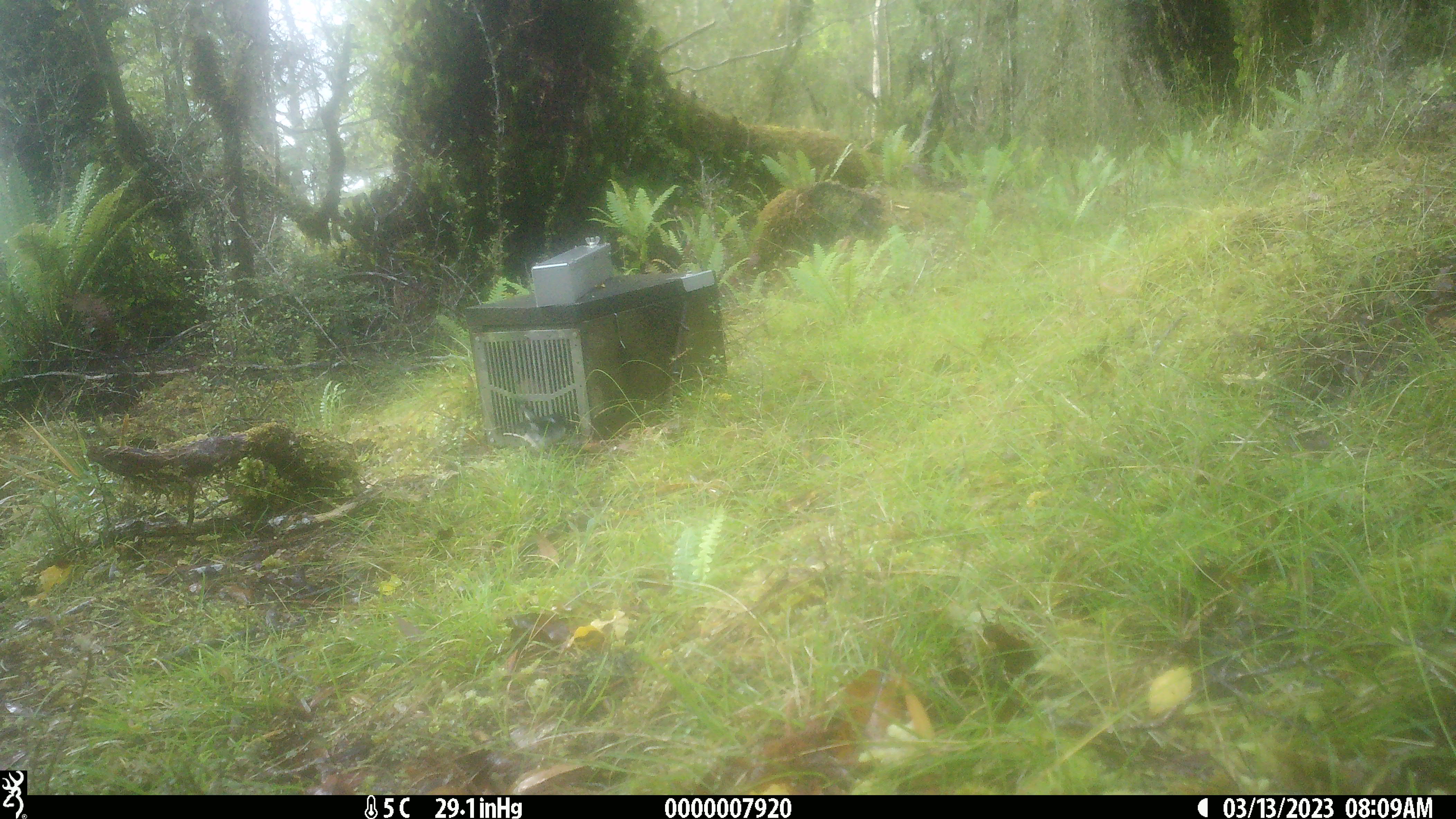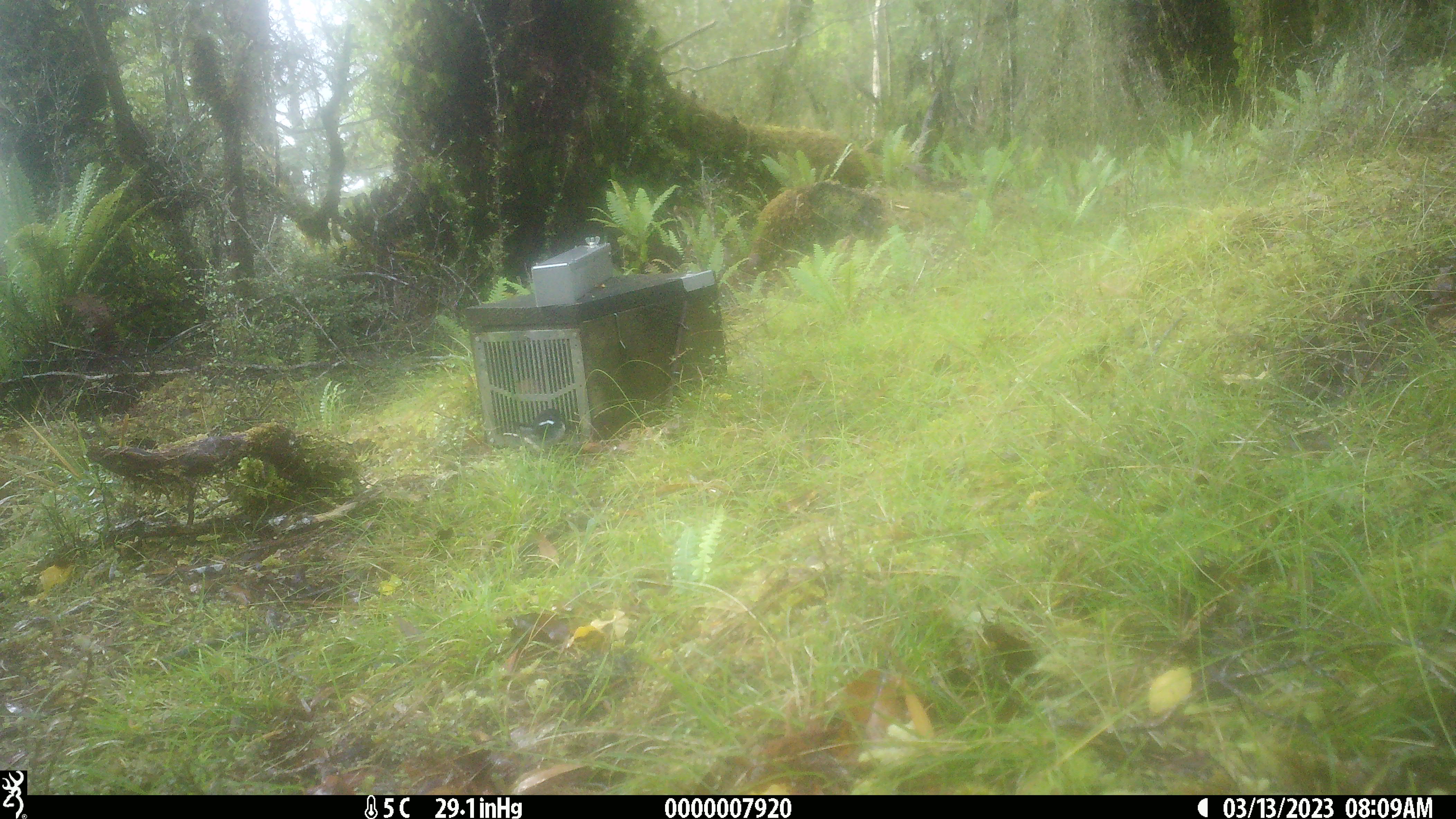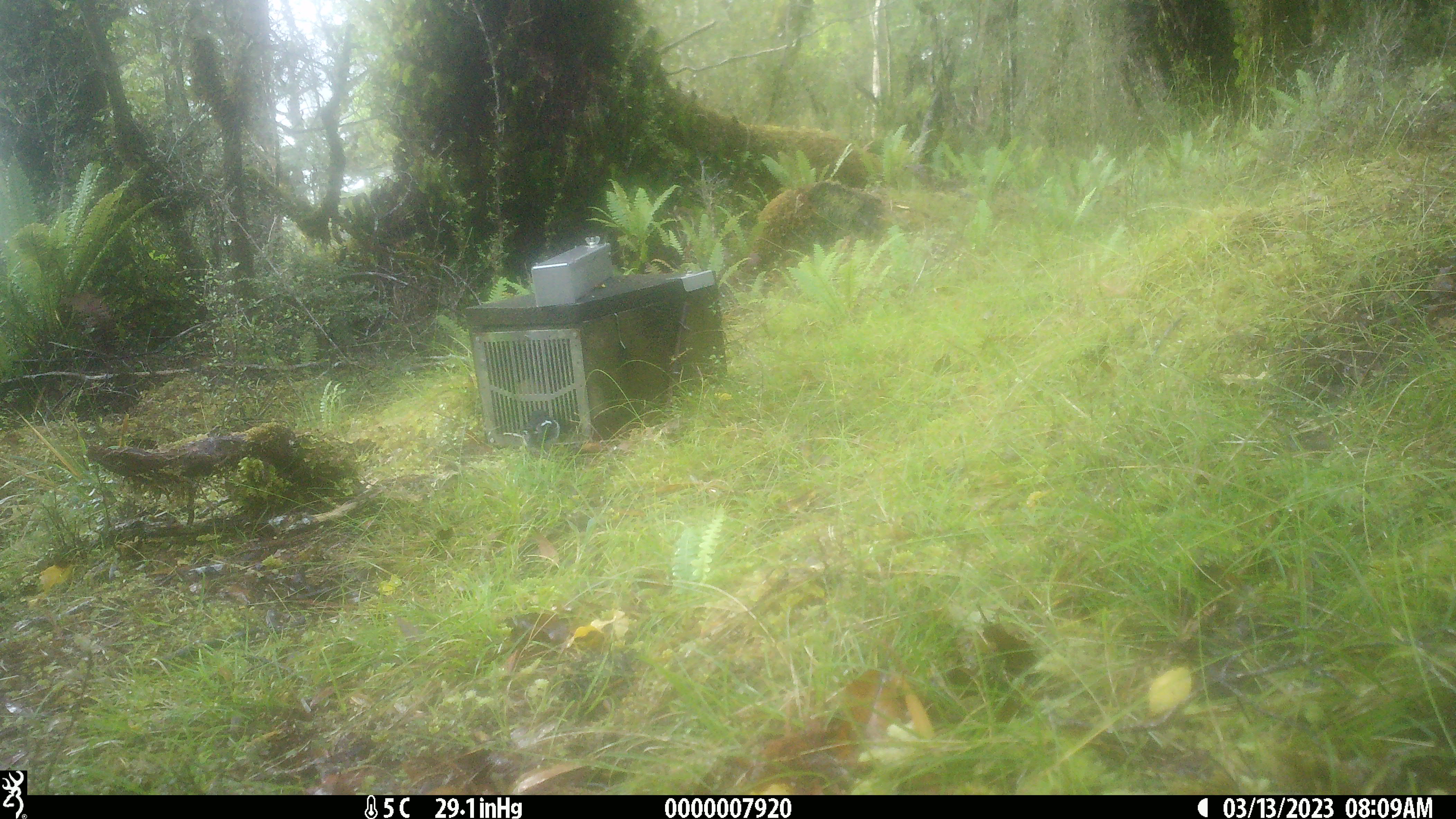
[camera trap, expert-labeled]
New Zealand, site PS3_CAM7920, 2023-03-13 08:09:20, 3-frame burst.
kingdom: Animalia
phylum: Chordata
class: Aves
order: Passeriformes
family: Petroicidae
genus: Petroica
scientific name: Petroica macrocephala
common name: tomtit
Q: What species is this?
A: Tomtit (Petroica macrocephala).